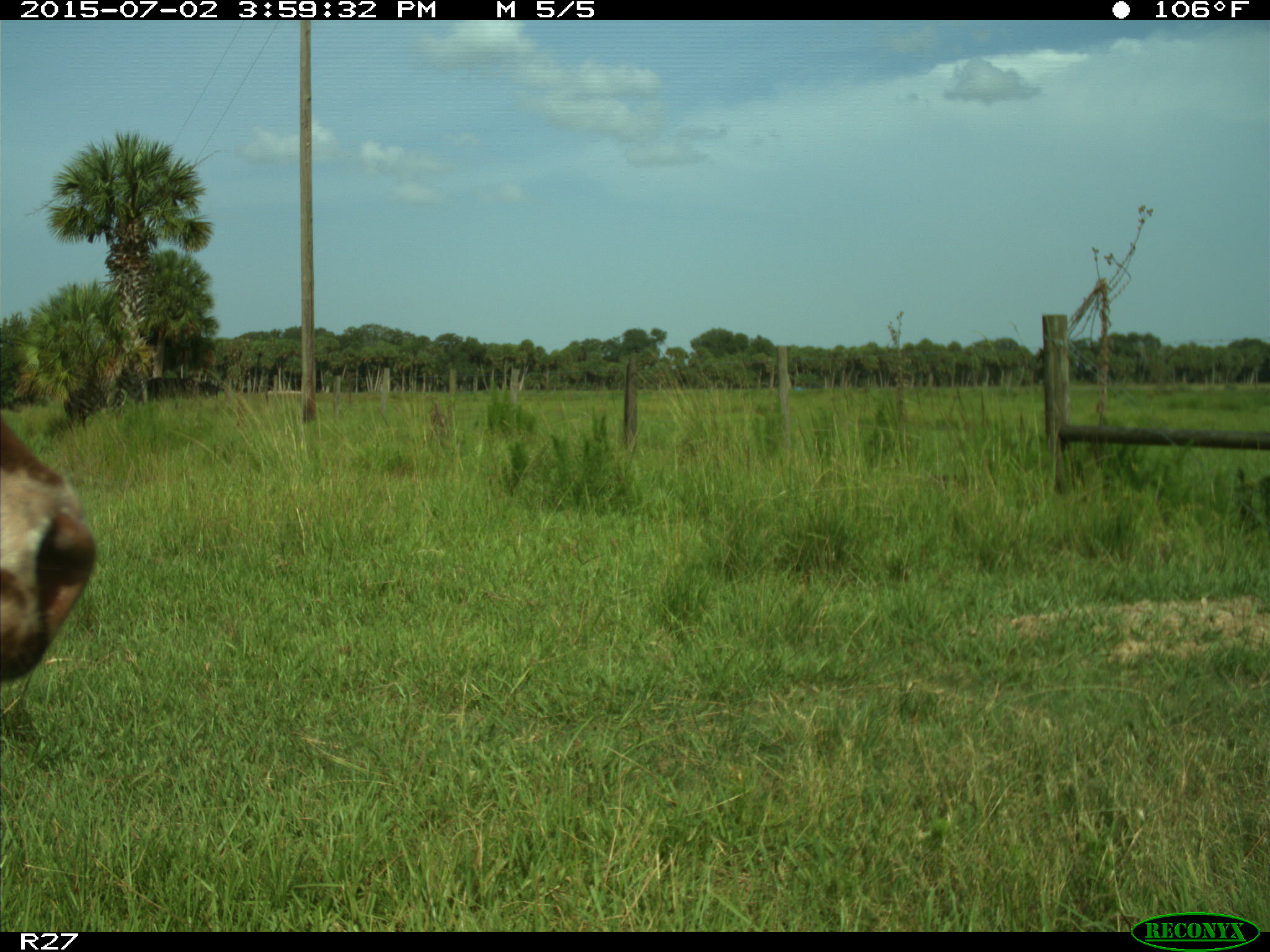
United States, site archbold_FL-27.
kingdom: Animalia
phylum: Chordata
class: Mammalia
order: Artiodactyla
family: Bovidae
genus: Bos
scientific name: Bos taurus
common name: domestic cow